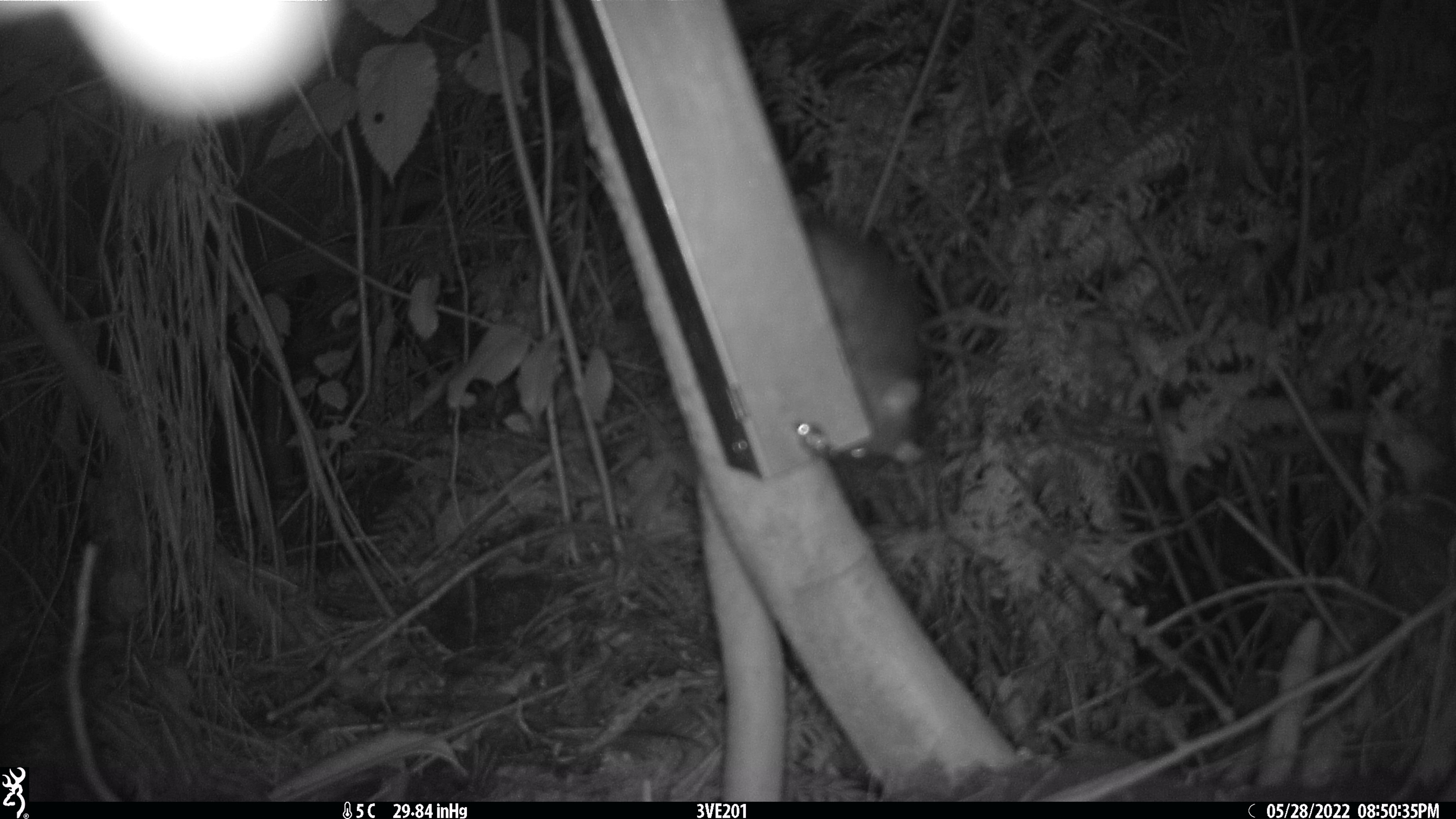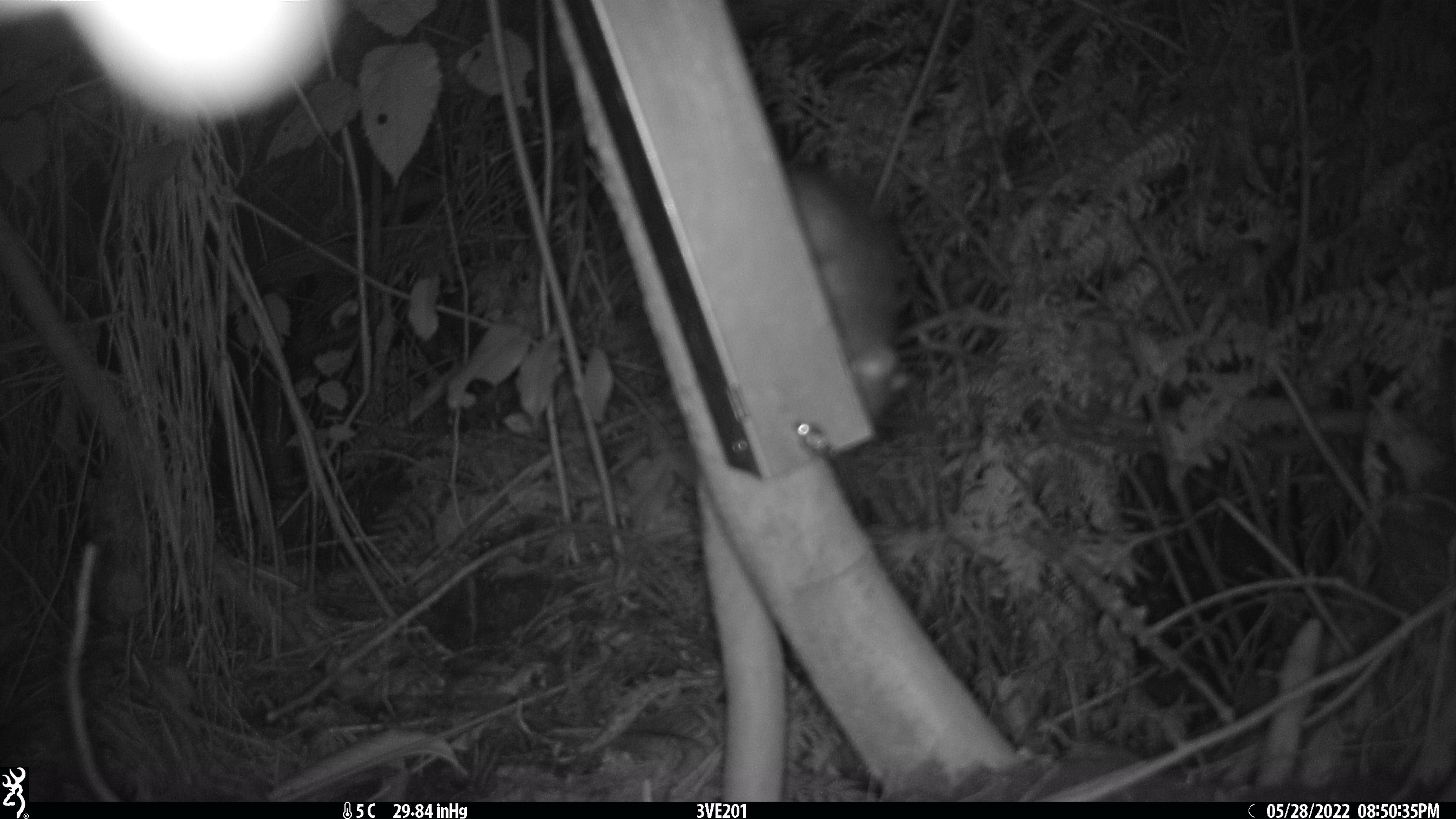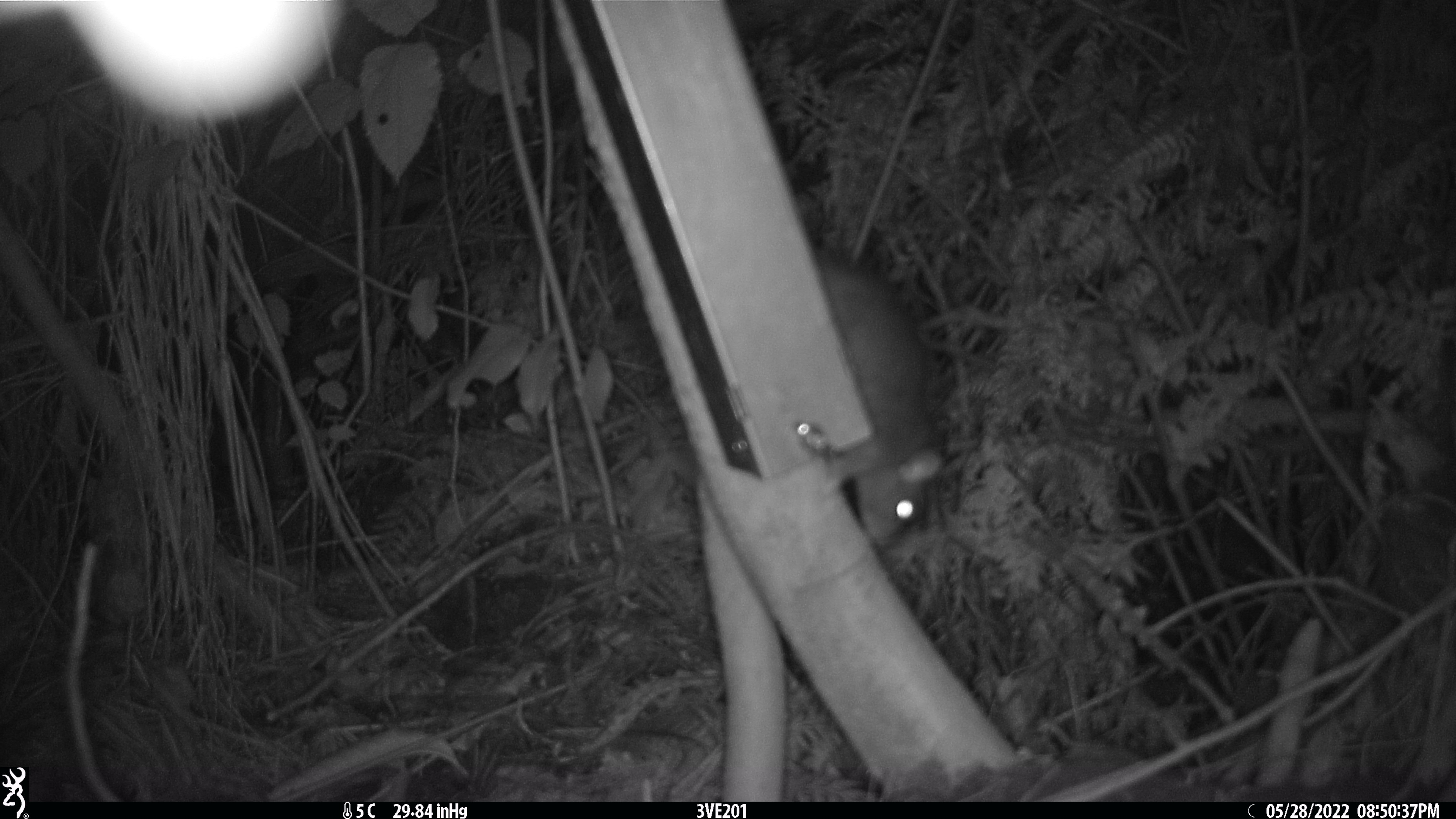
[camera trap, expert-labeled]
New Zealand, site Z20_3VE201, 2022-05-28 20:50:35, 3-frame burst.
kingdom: Animalia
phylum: Chordata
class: Mammalia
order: Rodentia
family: Muridae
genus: Rattus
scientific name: Rattus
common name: rat